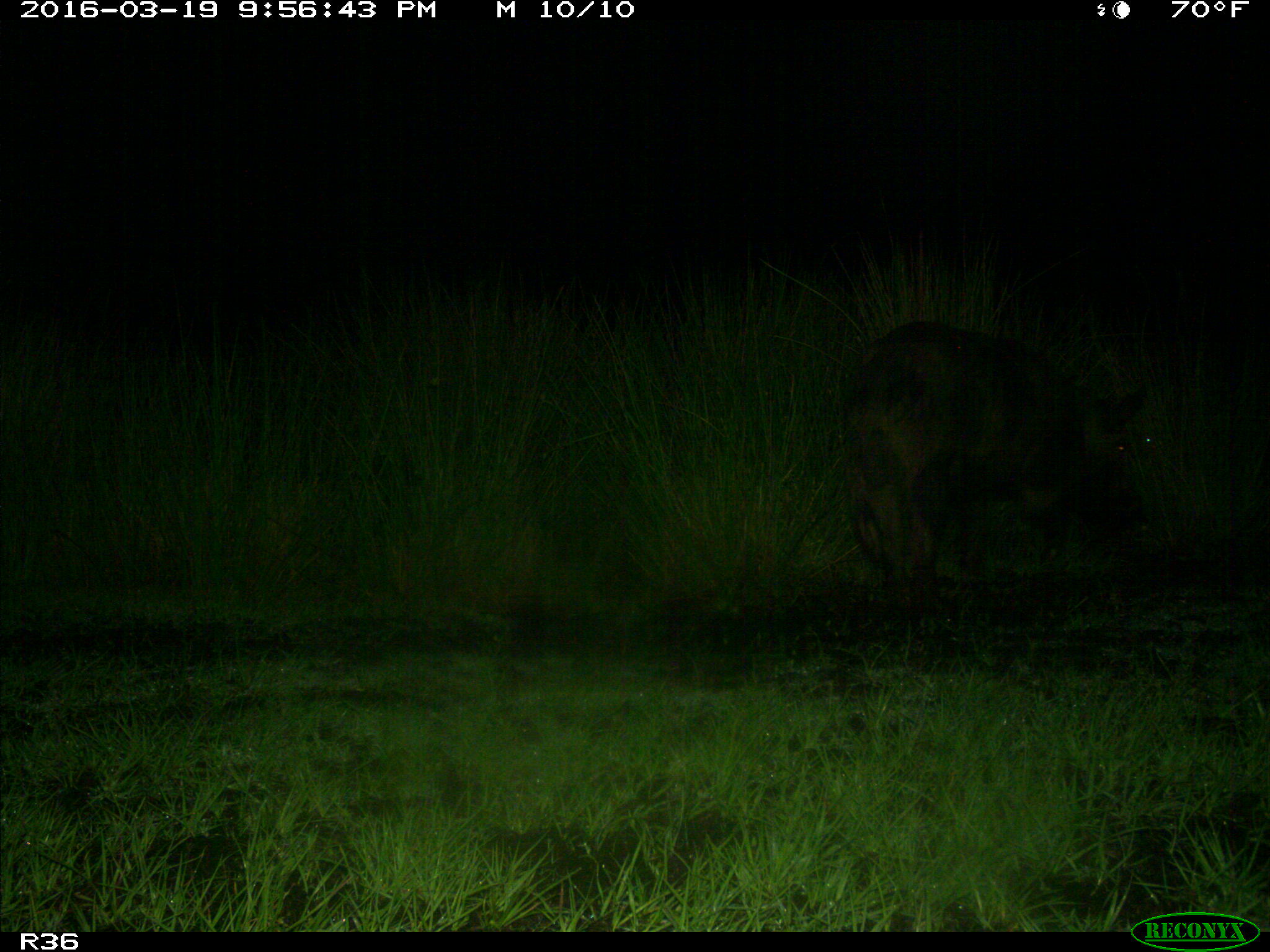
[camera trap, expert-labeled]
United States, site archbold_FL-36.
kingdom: Animalia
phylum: Chordata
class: Mammalia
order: Artiodactyla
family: Suidae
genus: Sus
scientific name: Sus scrofa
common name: wild boar